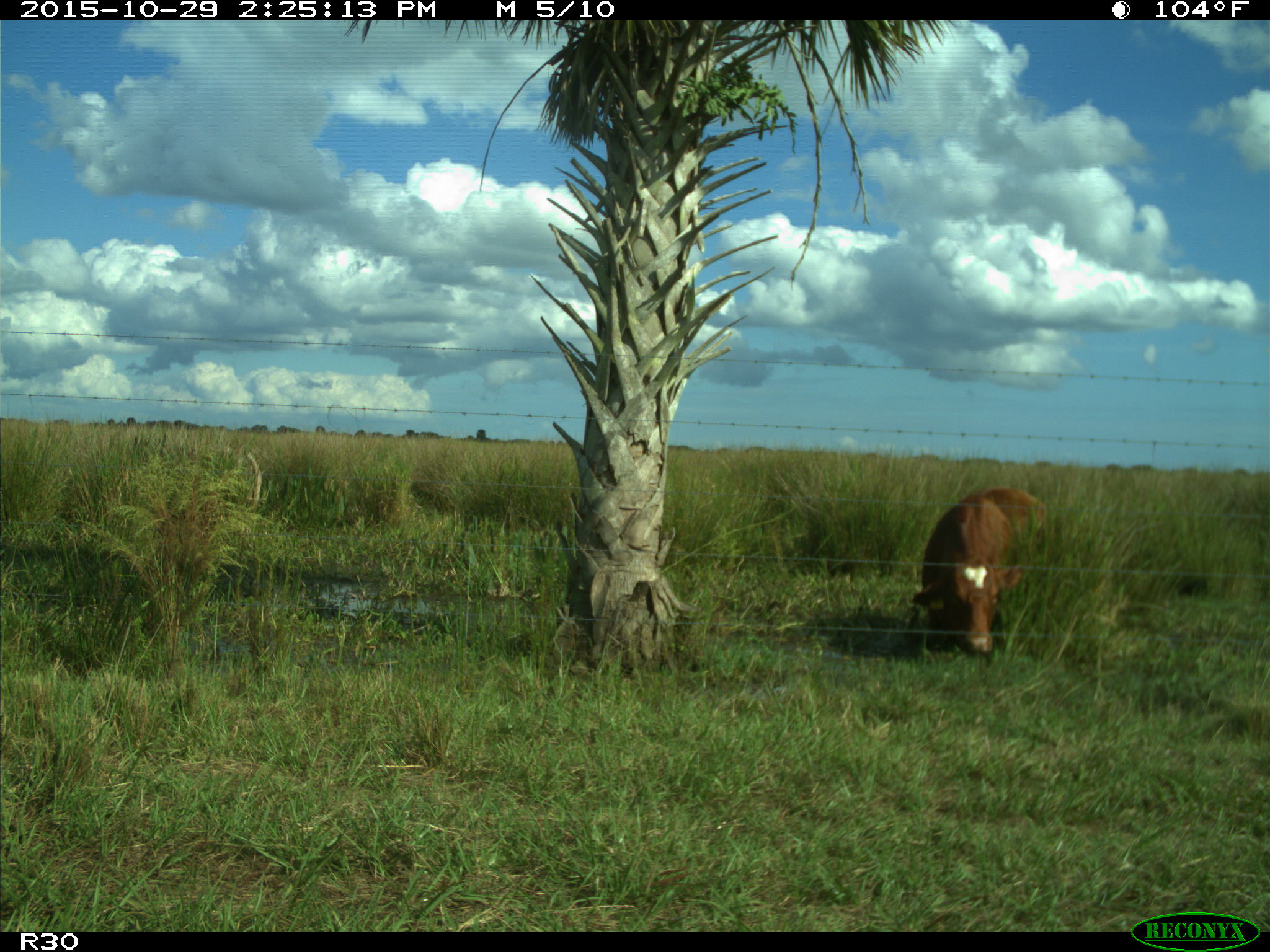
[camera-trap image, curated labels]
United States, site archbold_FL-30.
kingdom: Animalia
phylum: Chordata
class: Mammalia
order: Artiodactyla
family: Bovidae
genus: Bos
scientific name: Bos taurus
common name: domestic cow